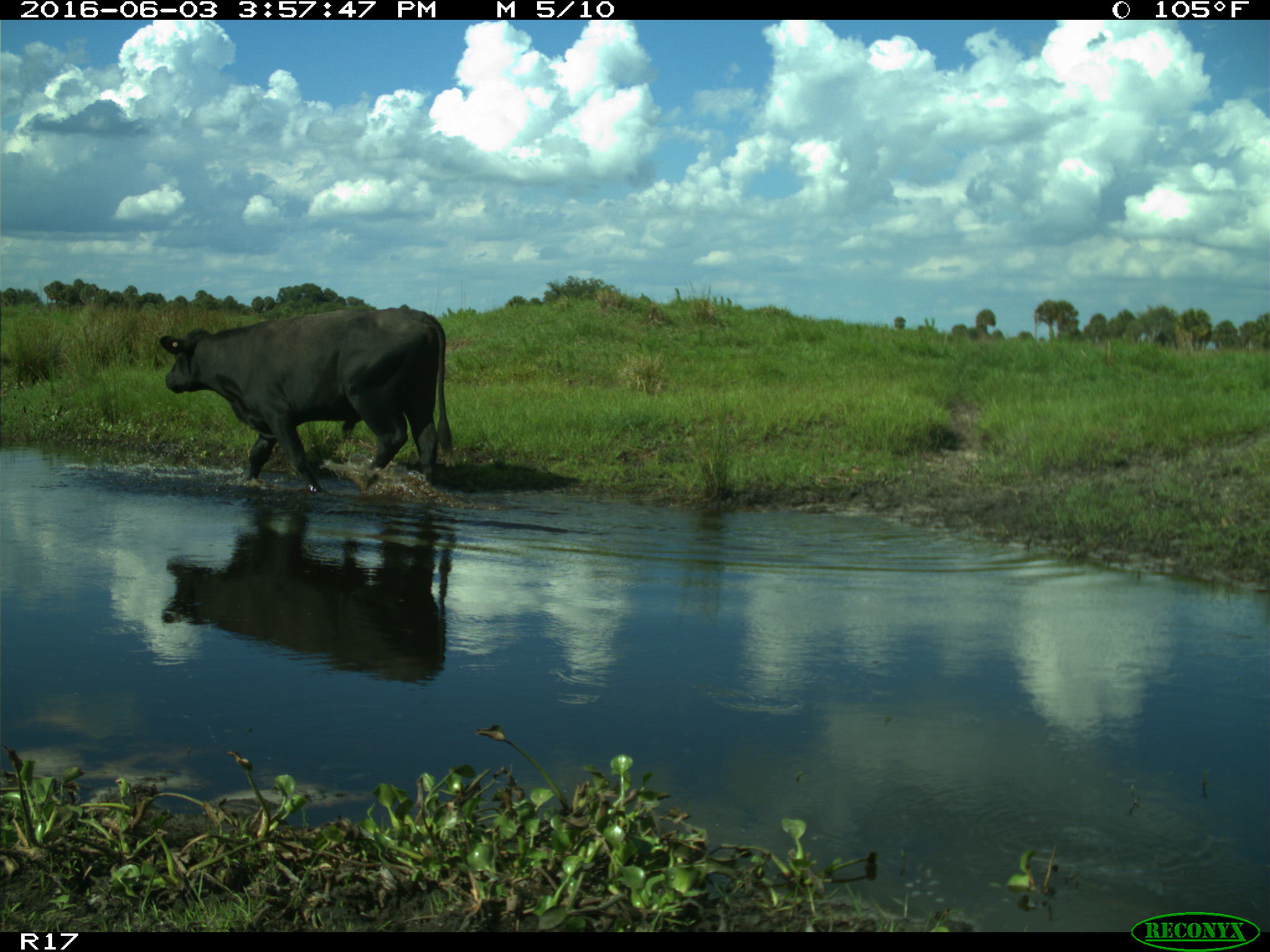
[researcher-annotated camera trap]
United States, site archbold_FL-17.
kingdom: Animalia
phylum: Chordata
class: Mammalia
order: Artiodactyla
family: Bovidae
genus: Bos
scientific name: Bos taurus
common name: domestic cow